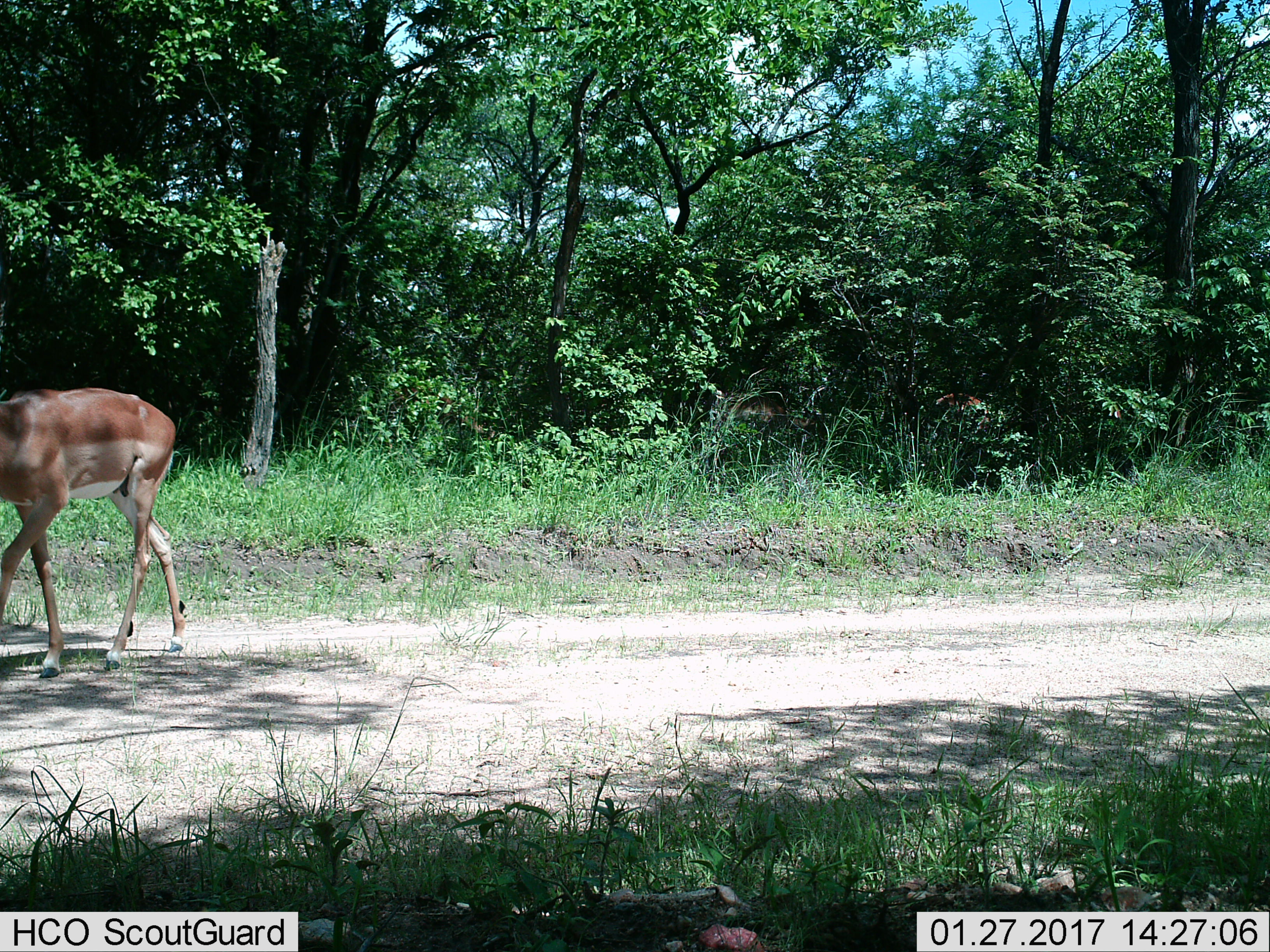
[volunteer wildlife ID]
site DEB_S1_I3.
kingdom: Animalia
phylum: Chordata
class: Mammalia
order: Artiodactyla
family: Bovidae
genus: Aepyceros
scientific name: Aepyceros melampus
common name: impala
Impala (Aepyceros melampus), count 1. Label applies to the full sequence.